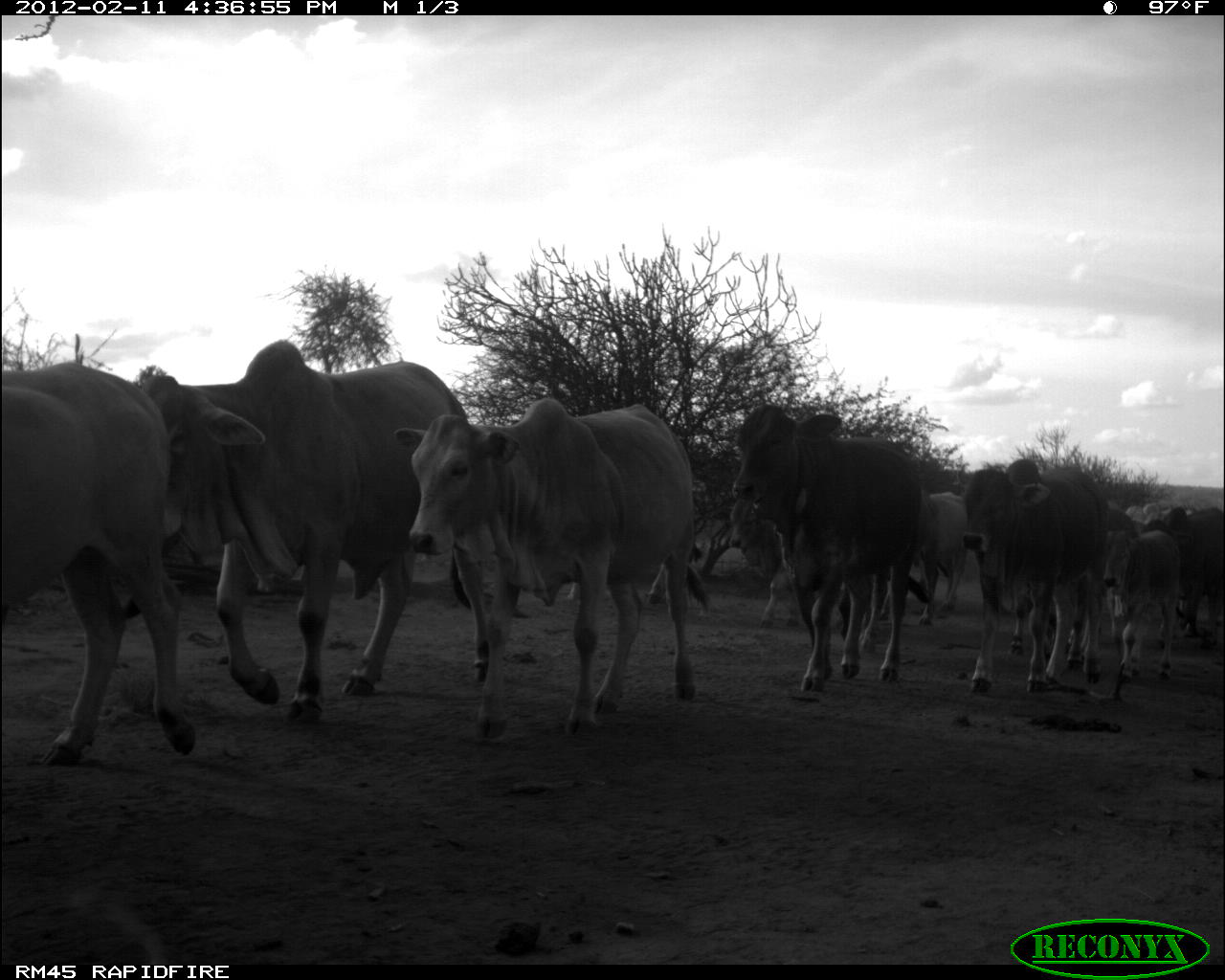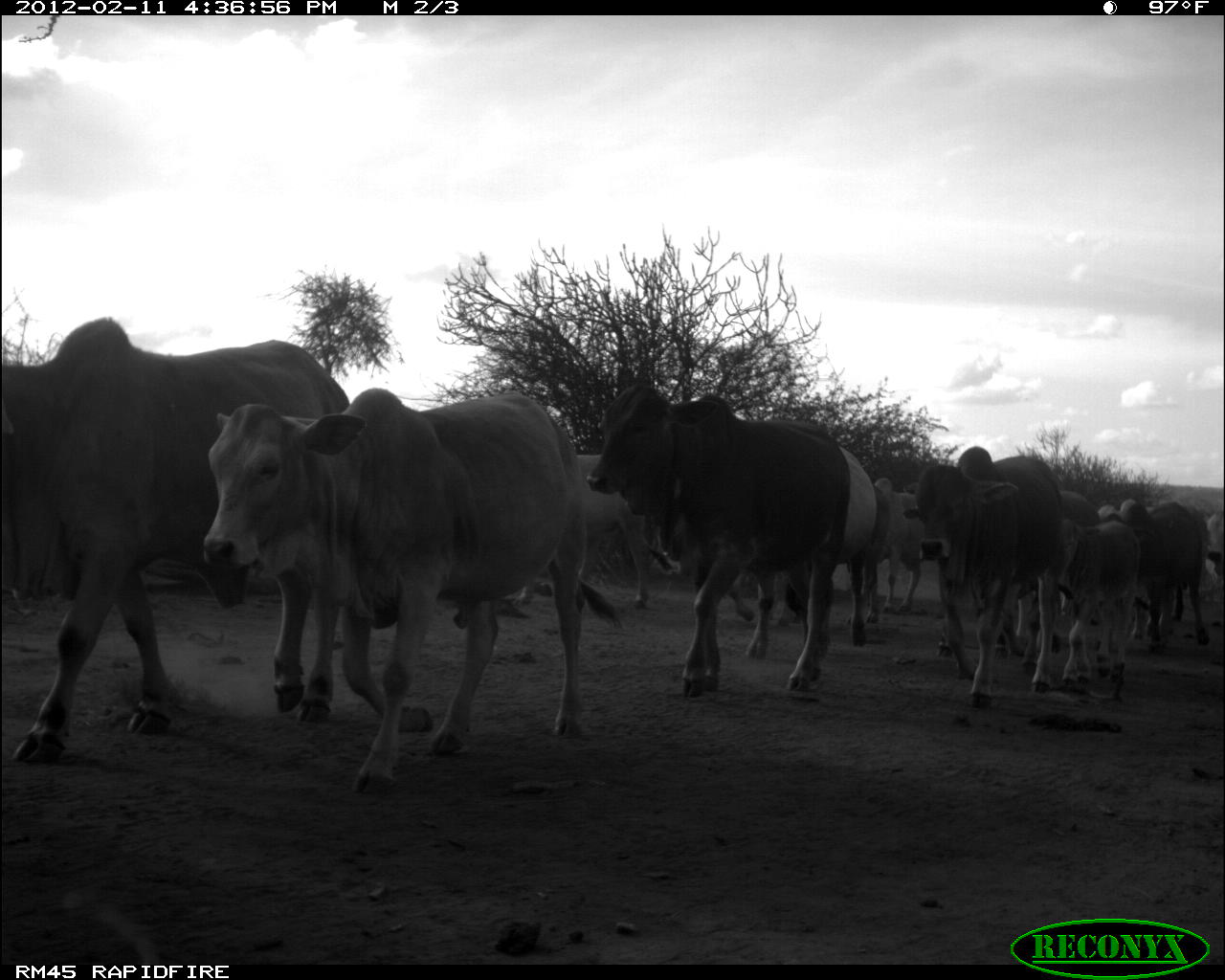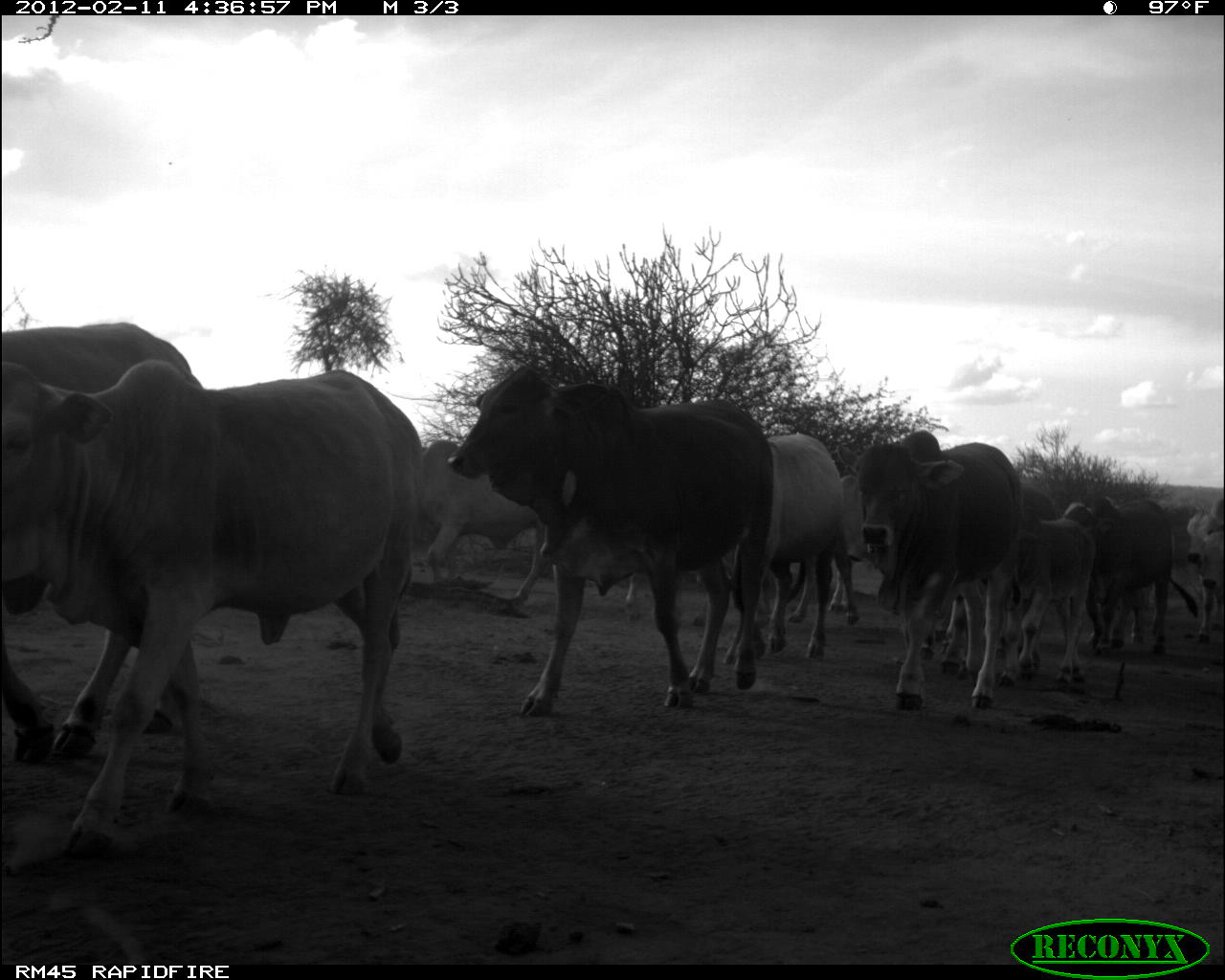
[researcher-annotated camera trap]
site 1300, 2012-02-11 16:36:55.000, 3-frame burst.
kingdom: Animalia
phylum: Chordata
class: Mammalia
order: Artiodactyla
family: Bovidae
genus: Bos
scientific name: Bos taurus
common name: domestic cattle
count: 12